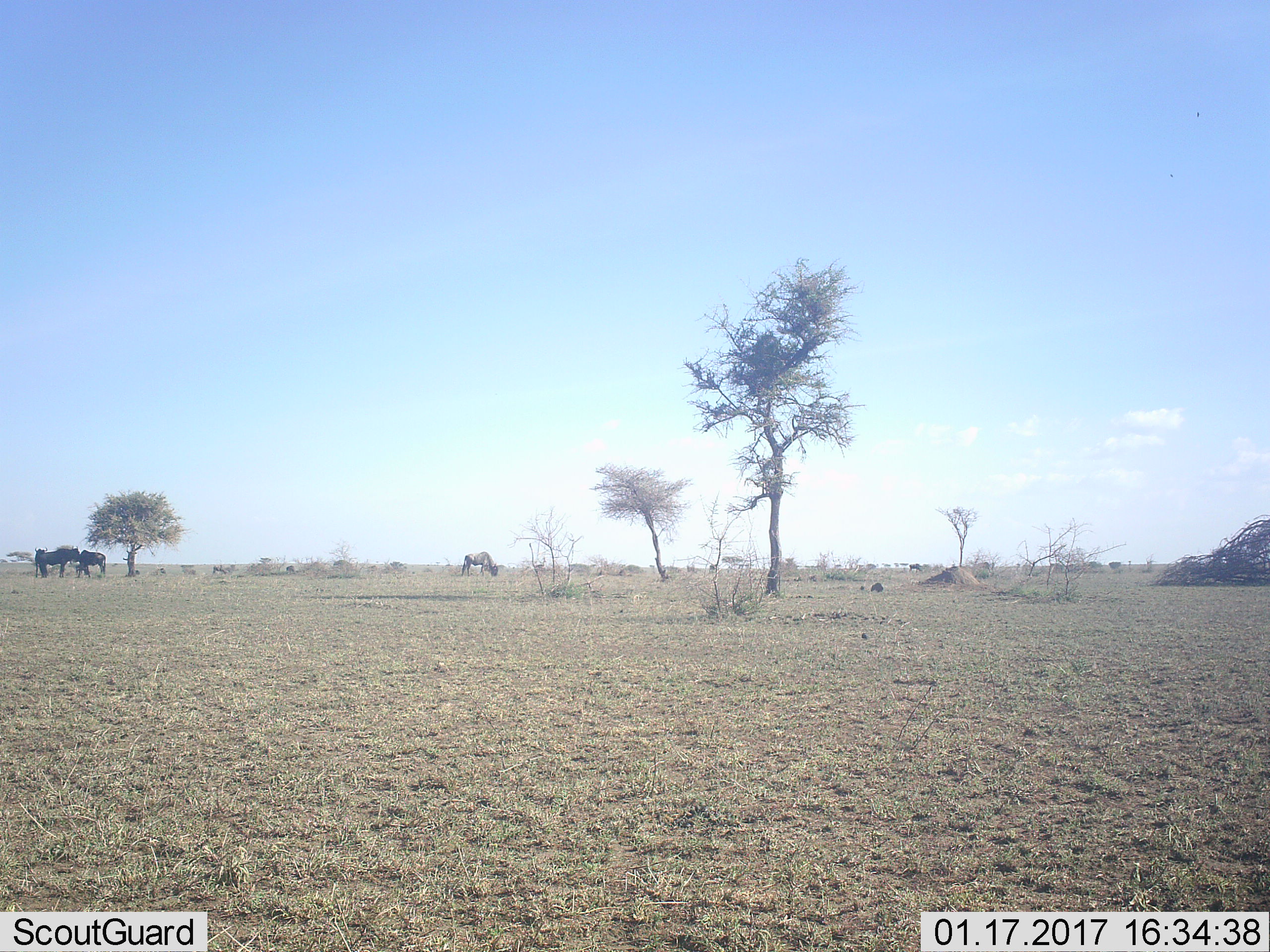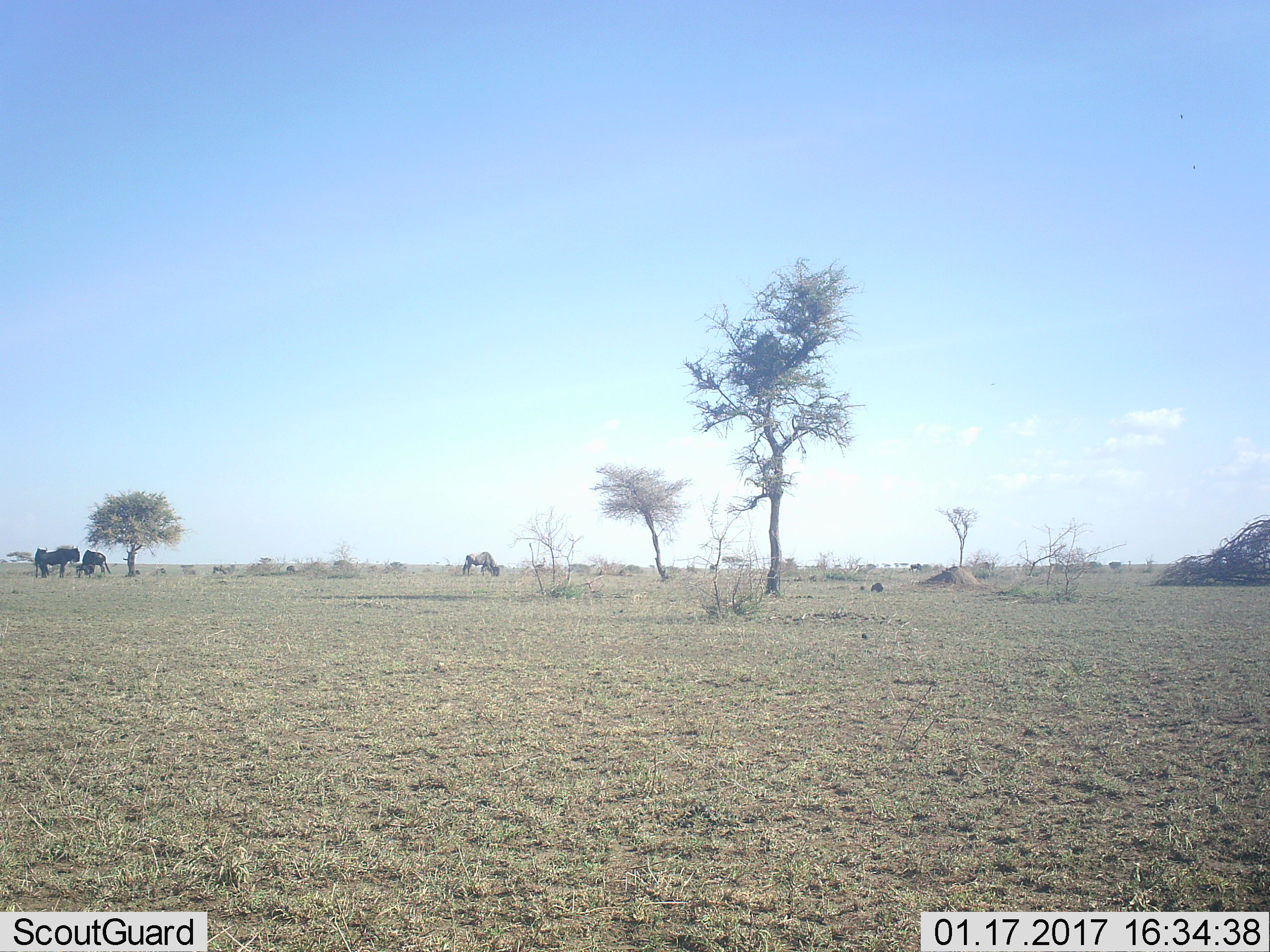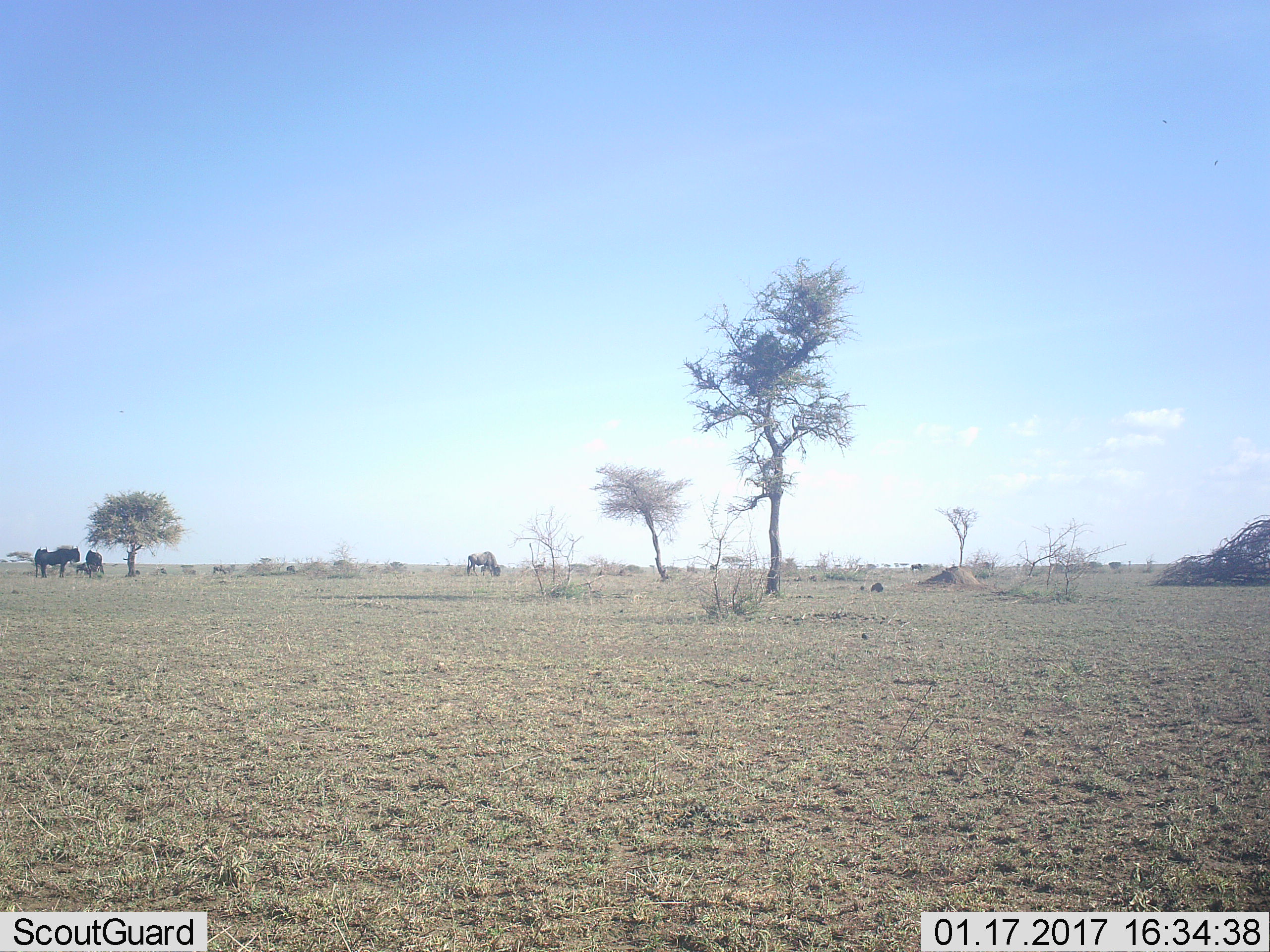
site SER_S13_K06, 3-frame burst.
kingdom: Animalia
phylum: Chordata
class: Mammalia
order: Artiodactyla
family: Bovidae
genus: Connochaetes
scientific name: Connochaetes taurinus taurinus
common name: blue wildebeest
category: wildebeestblue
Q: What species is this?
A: Wildebeestblue (blue wildebeest) (Connochaetes taurinus taurinus).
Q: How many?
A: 5.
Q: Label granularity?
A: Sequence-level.